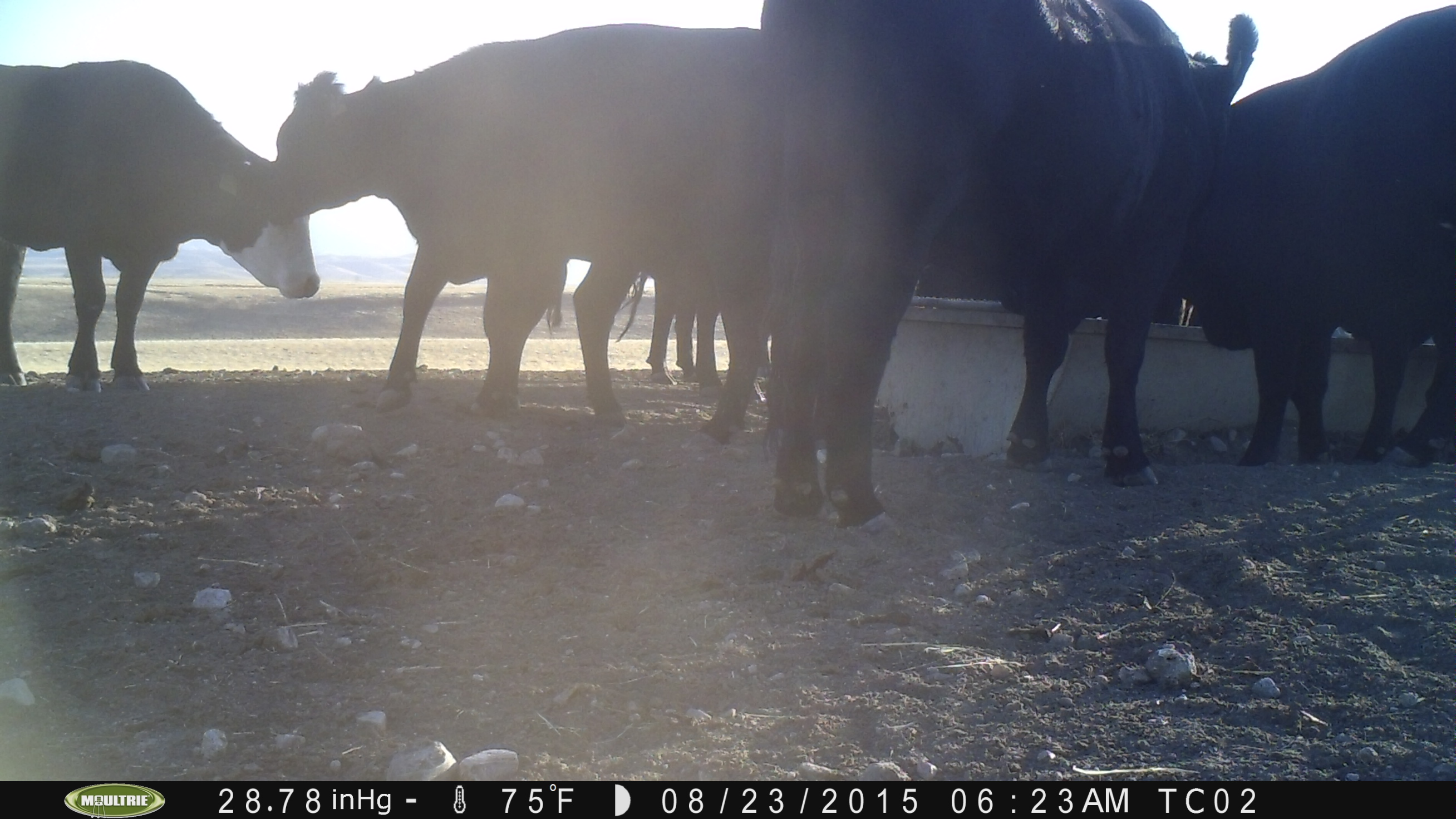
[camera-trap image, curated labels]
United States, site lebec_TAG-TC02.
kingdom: Animalia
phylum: Chordata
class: Mammalia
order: Artiodactyla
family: Bovidae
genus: Bos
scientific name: Bos taurus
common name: domestic cow